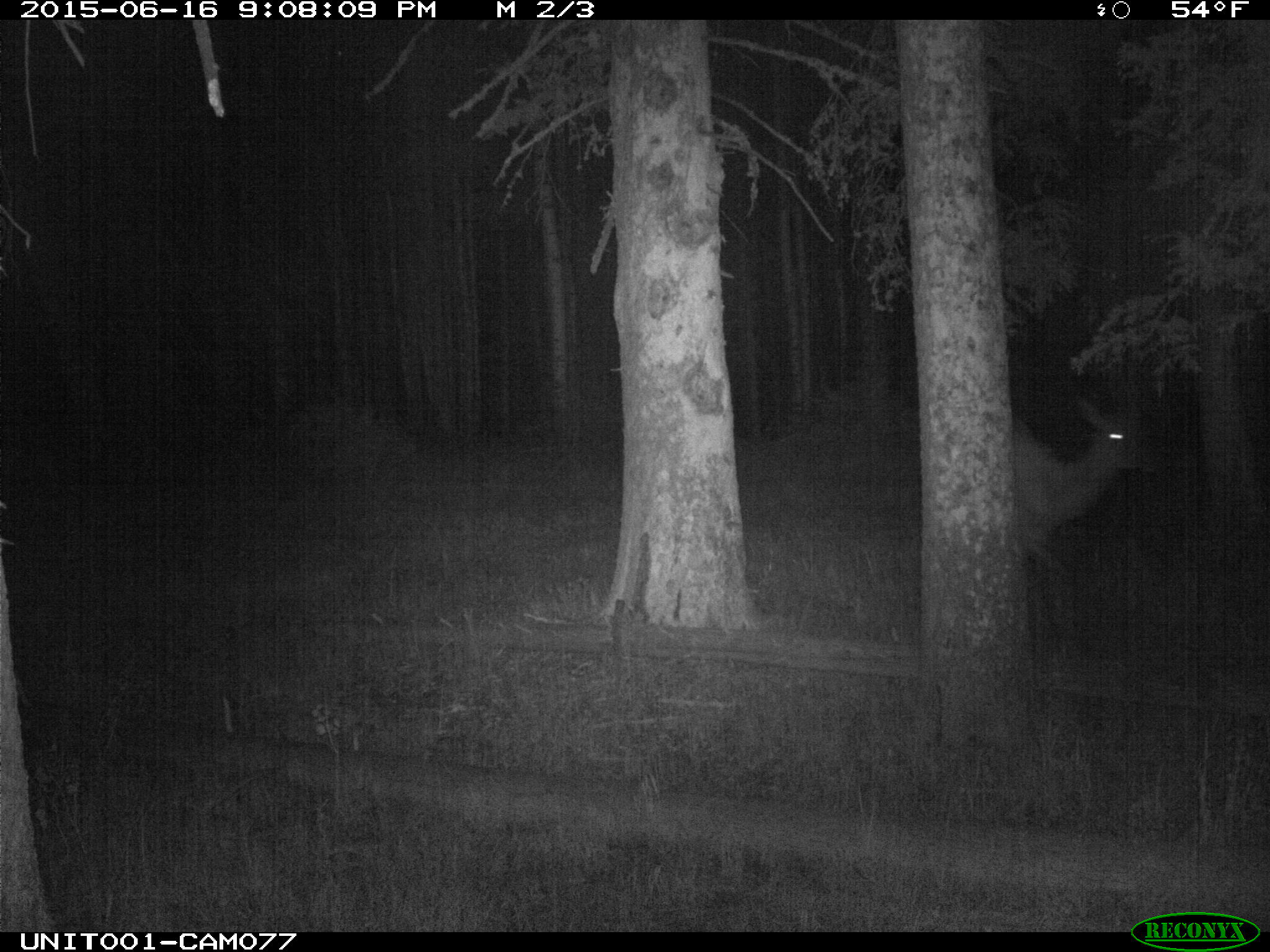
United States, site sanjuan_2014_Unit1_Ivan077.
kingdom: Animalia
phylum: Chordata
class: Mammalia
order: Artiodactyla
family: Cervidae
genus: Cervus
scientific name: Cervus elaphus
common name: red deer